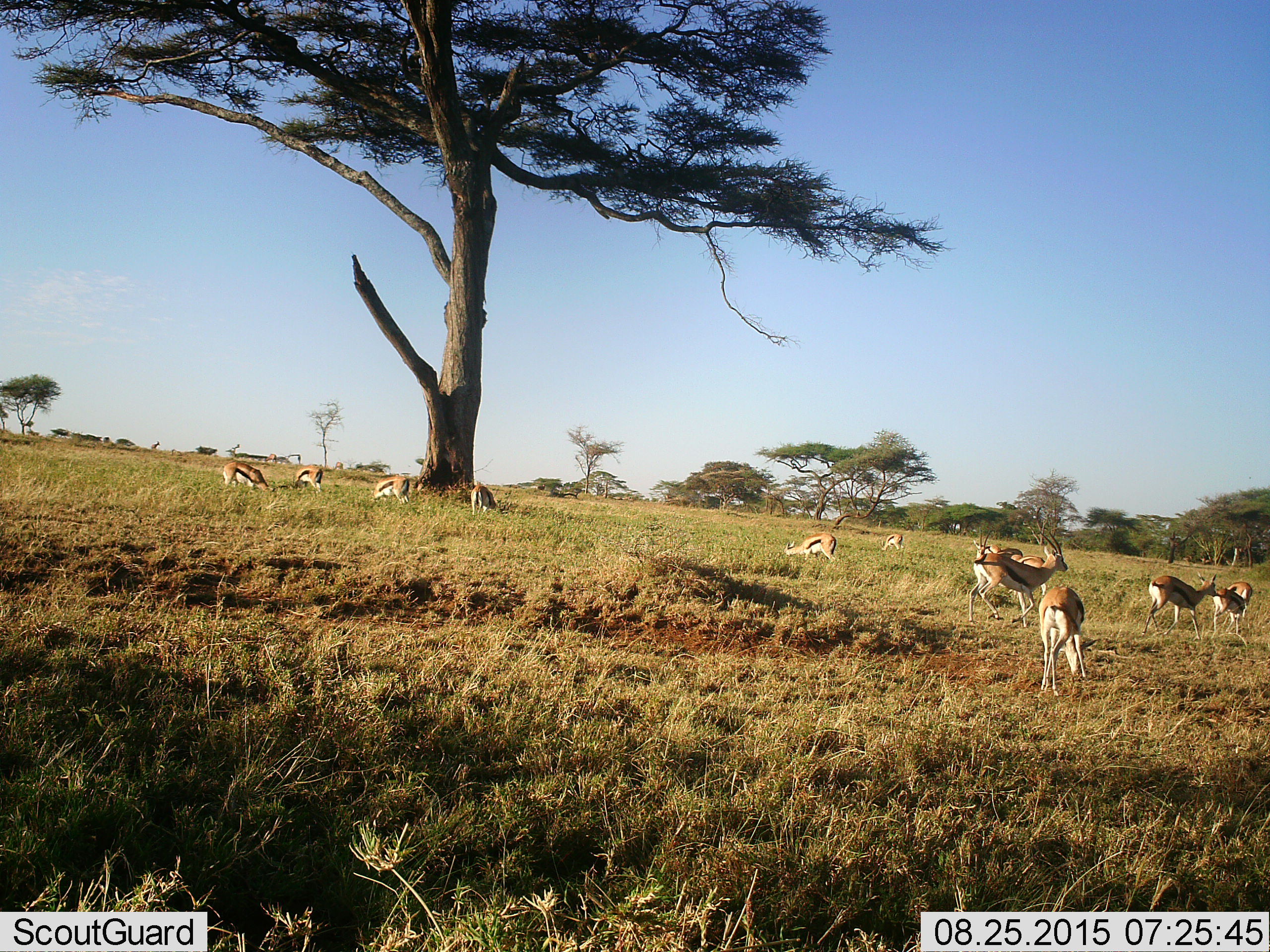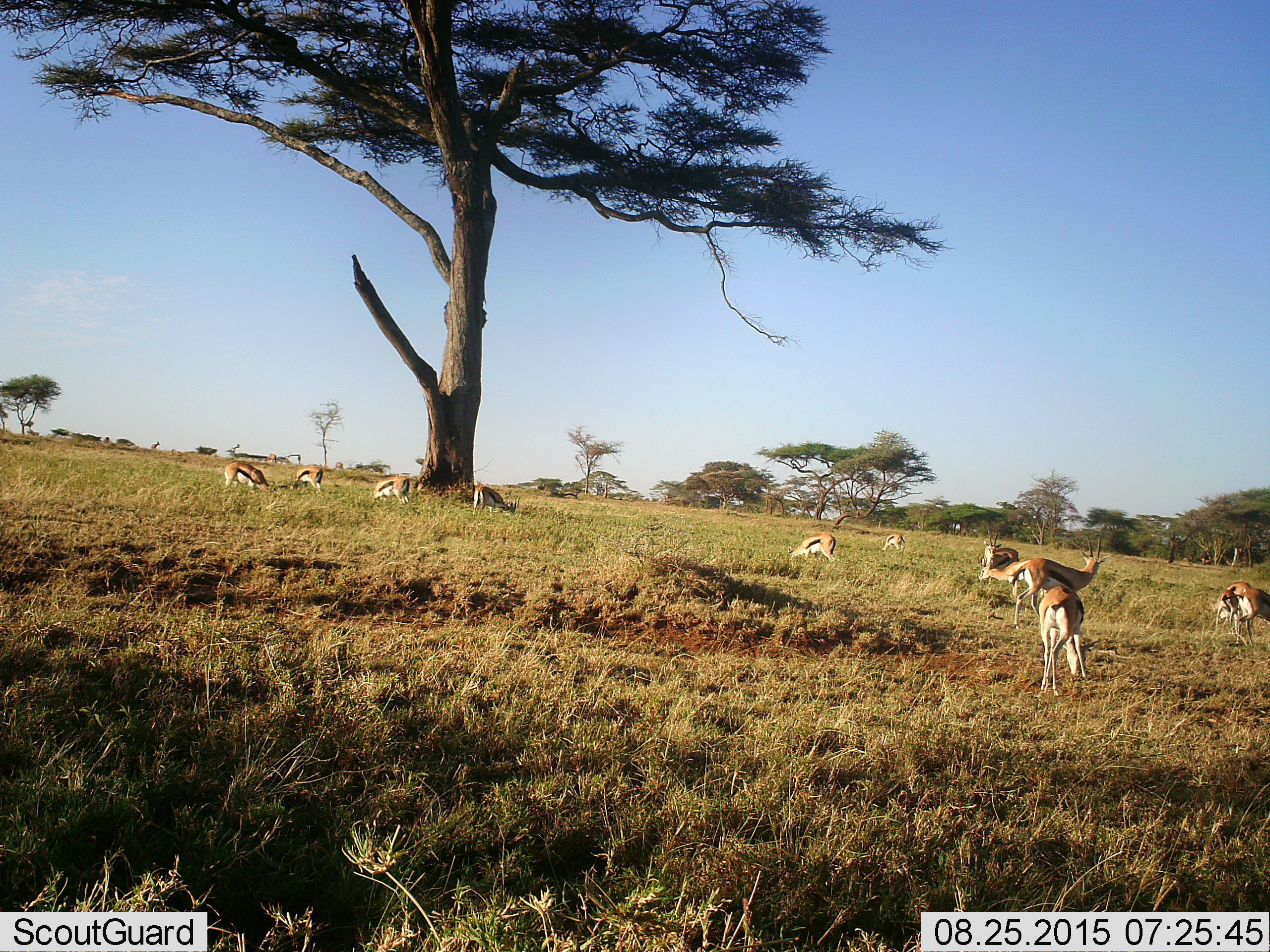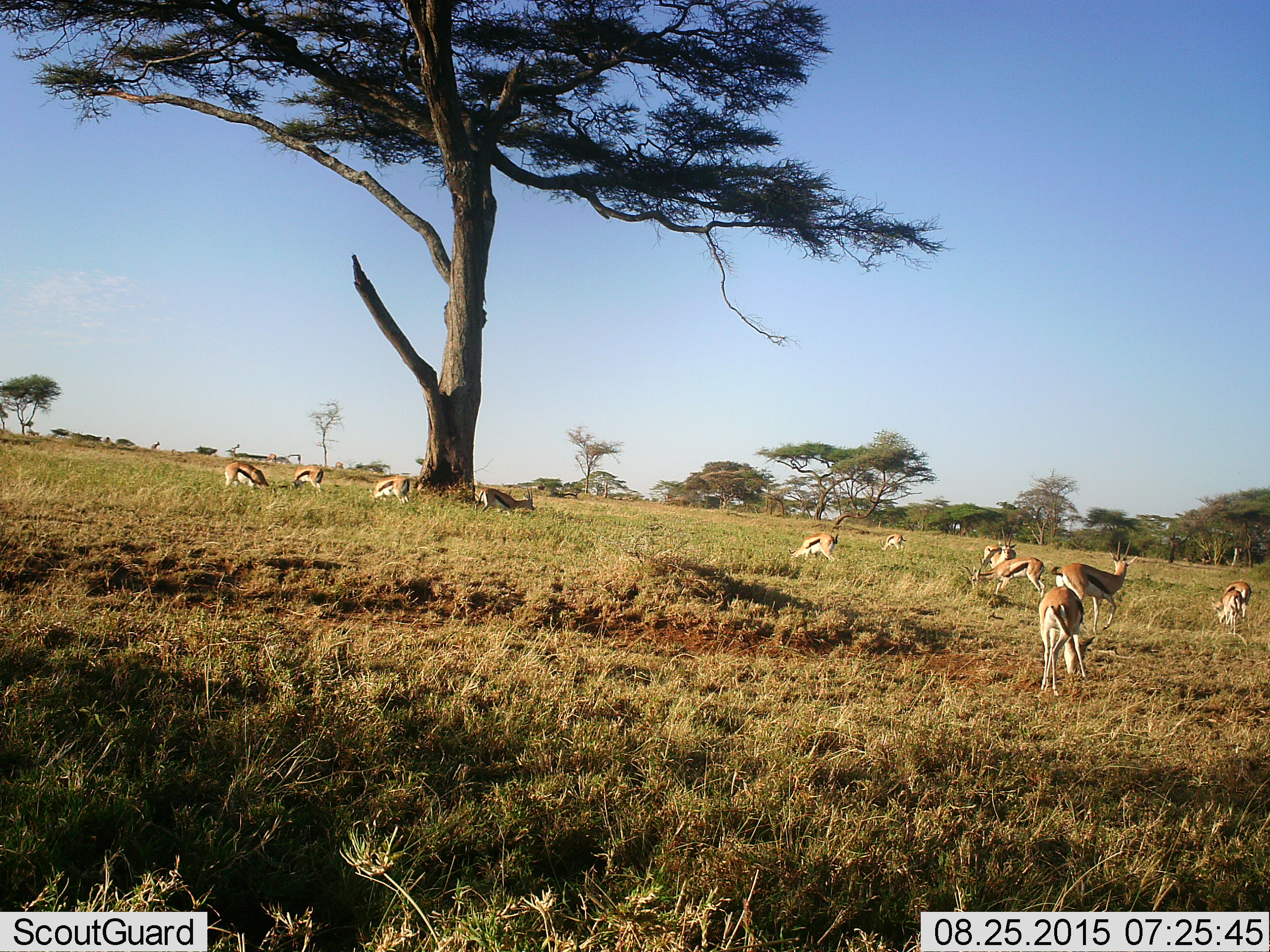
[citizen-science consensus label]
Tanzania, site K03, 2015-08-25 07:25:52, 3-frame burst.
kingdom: Animalia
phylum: Chordata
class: Mammalia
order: Artiodactyla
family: Bovidae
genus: Eudorcas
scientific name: Eudorcas thomsonii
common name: thomson's gazelle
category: gazellethomsons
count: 11-50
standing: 78%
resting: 0%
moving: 100%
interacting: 11%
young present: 11%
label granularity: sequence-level